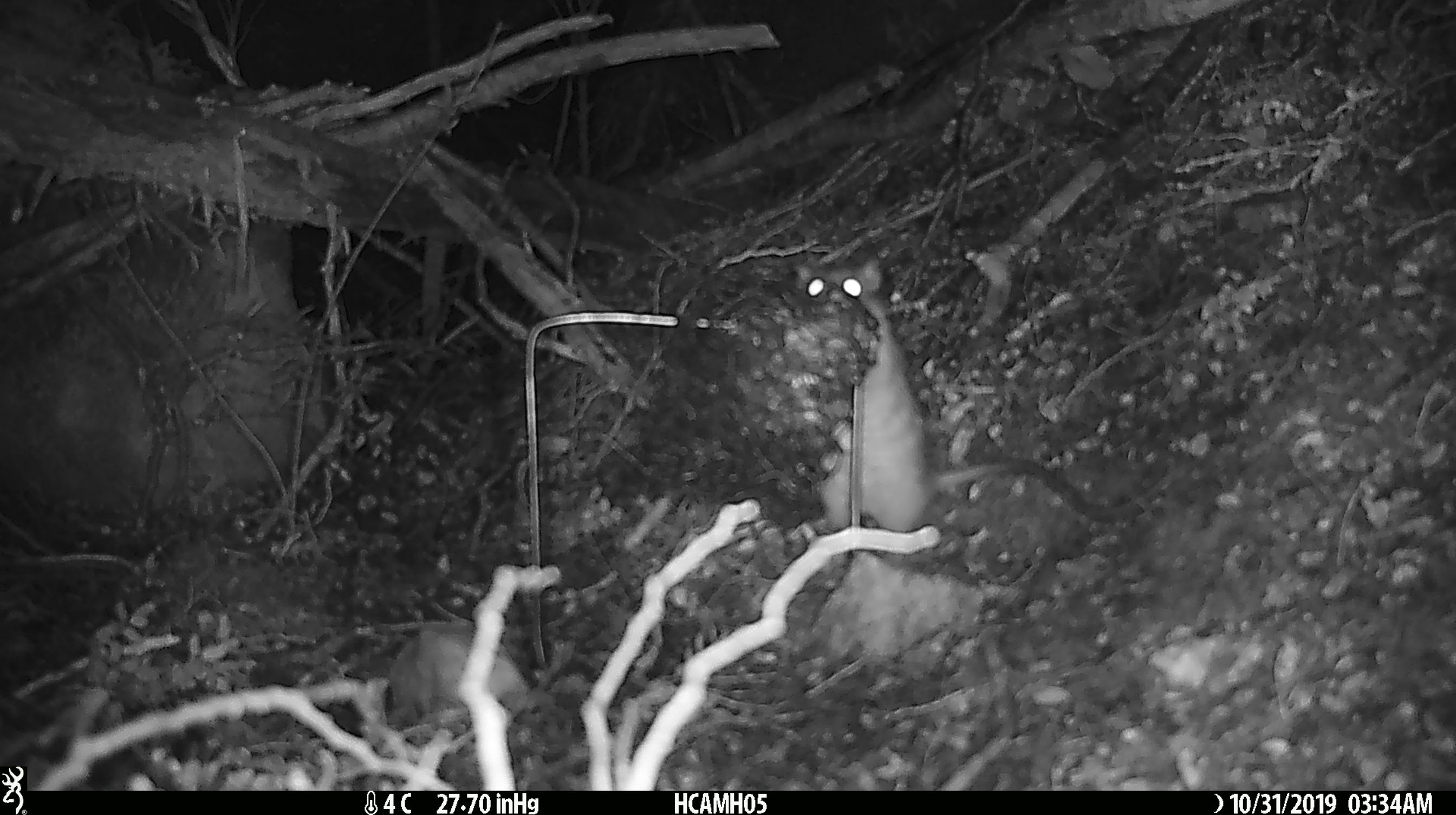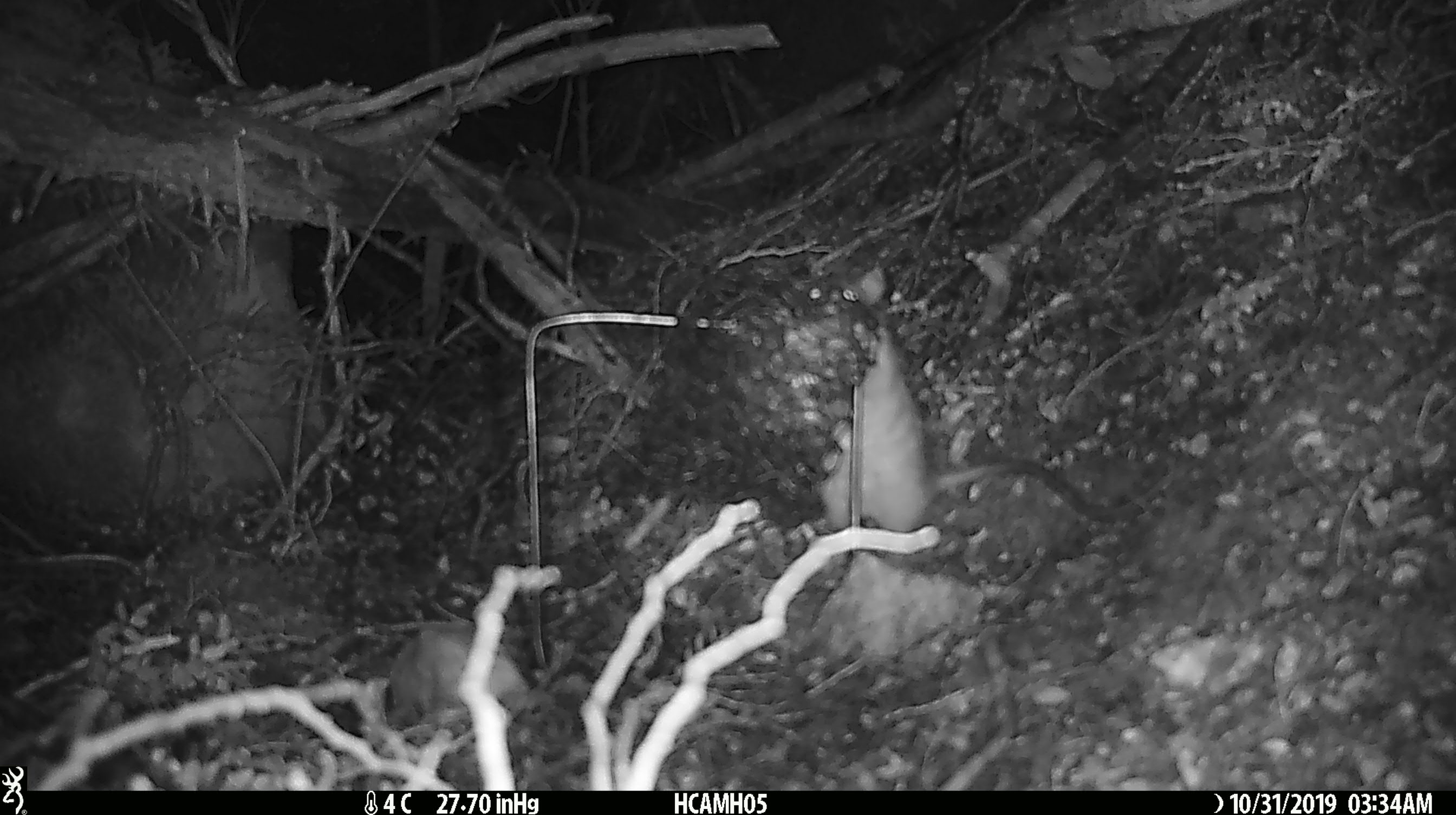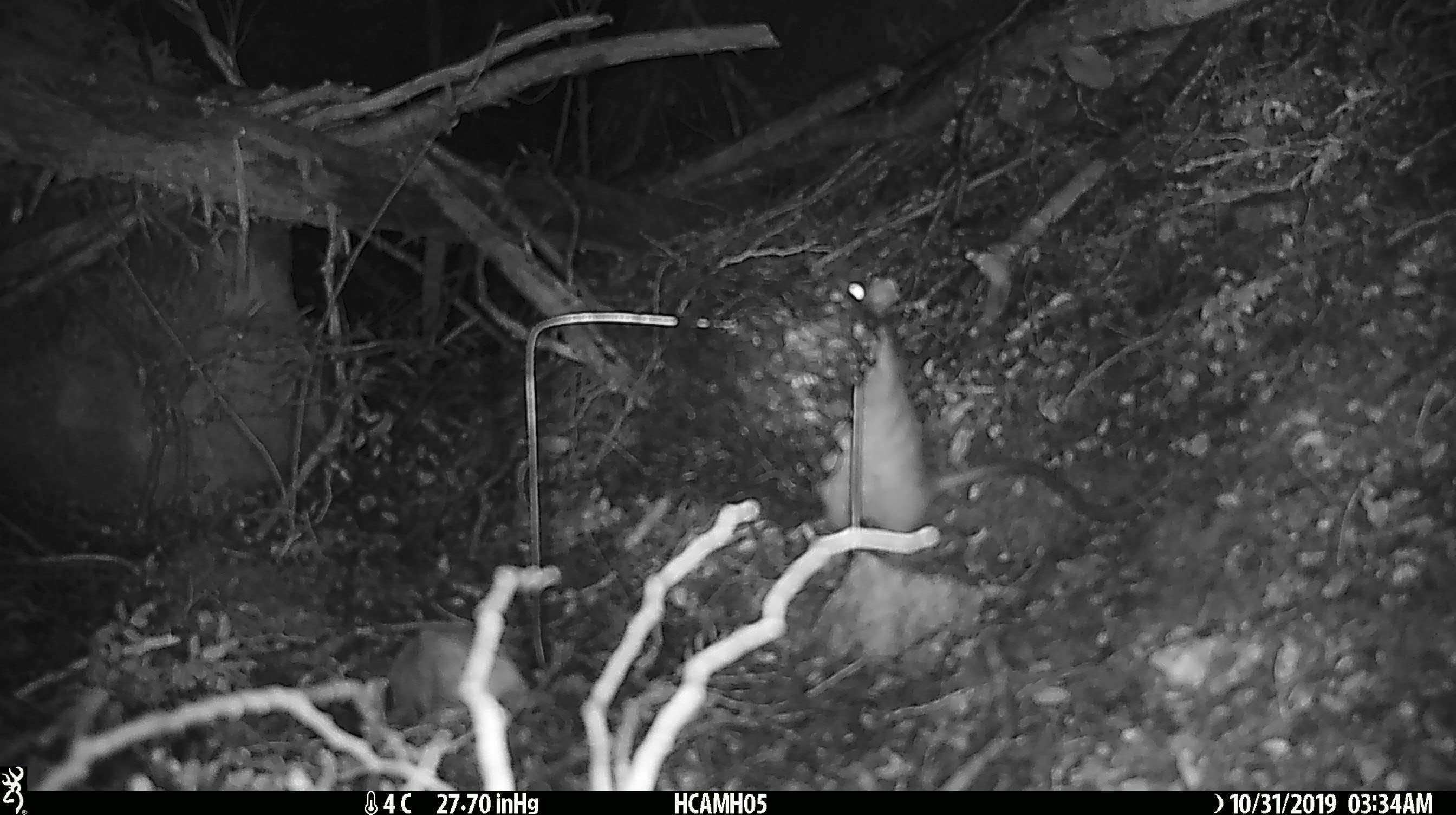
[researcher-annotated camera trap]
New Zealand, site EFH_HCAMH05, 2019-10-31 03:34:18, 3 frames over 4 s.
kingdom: Animalia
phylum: Chordata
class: Mammalia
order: Rodentia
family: Muridae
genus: Rattus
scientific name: Rattus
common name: rat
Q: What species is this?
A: Rat (Rattus).